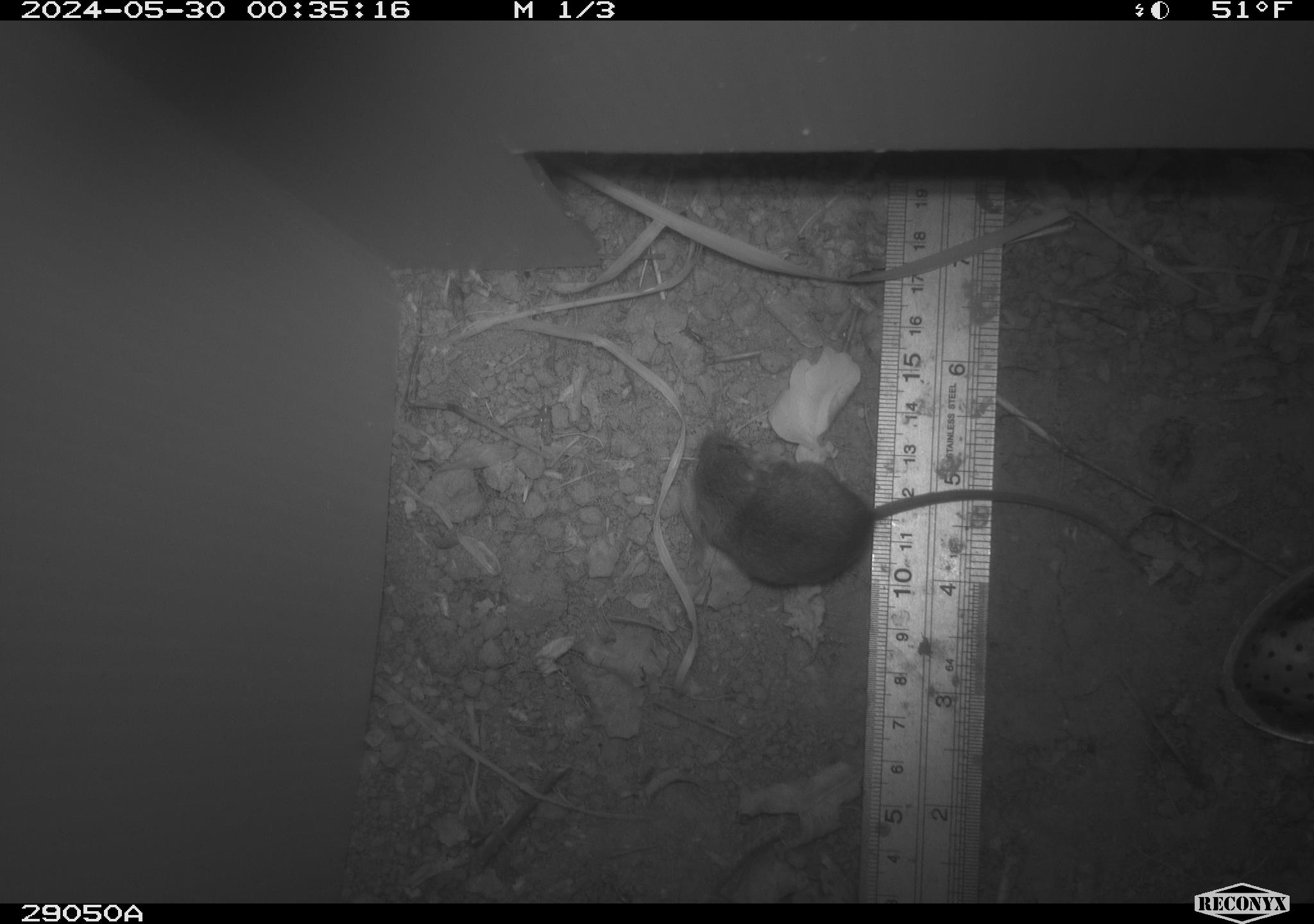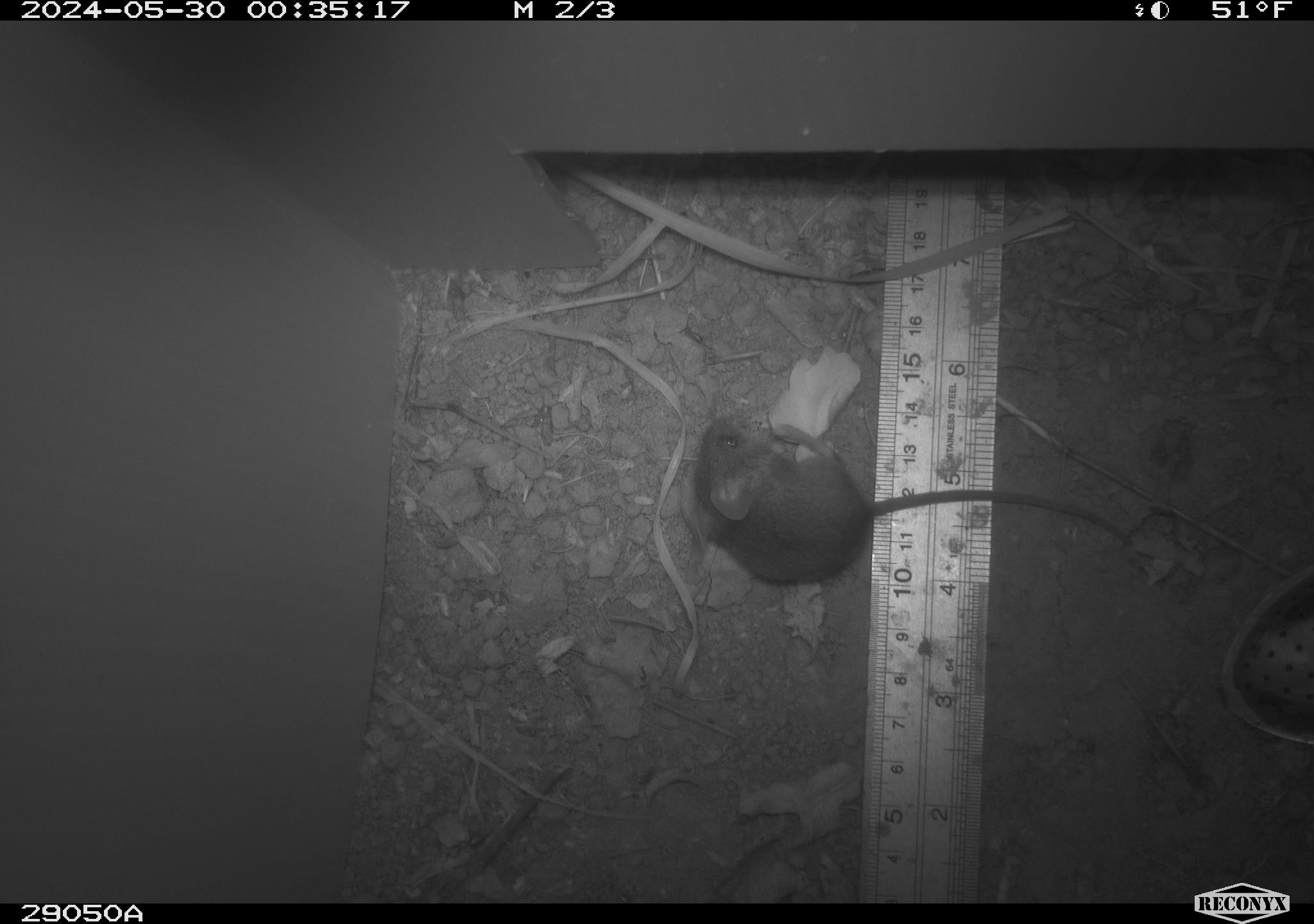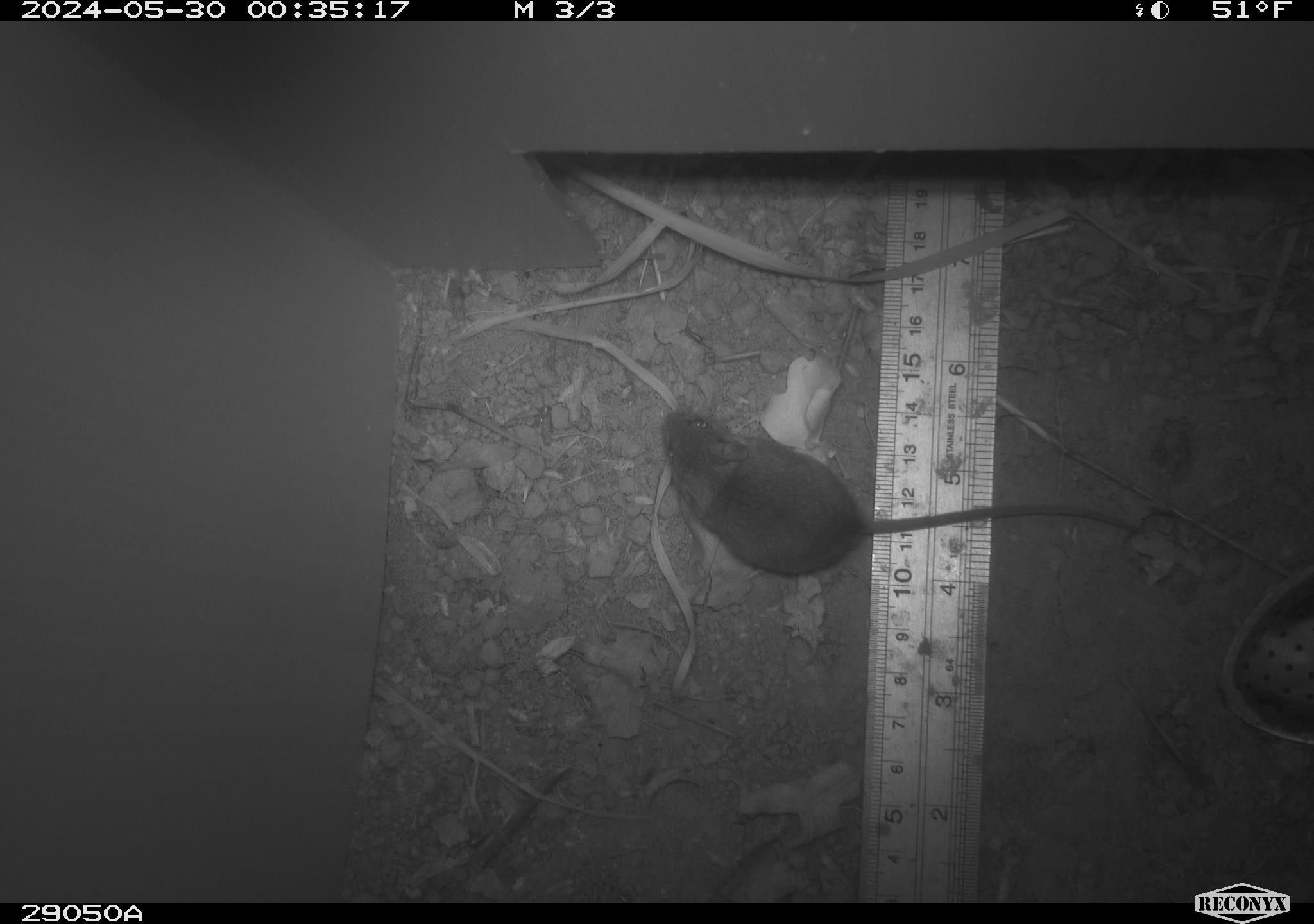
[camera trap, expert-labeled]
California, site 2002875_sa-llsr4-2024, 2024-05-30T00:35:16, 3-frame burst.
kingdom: Animalia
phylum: Chordata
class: Mammalia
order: Rodentia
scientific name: Rodentia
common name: mouse species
Mouse species (Rodentia).